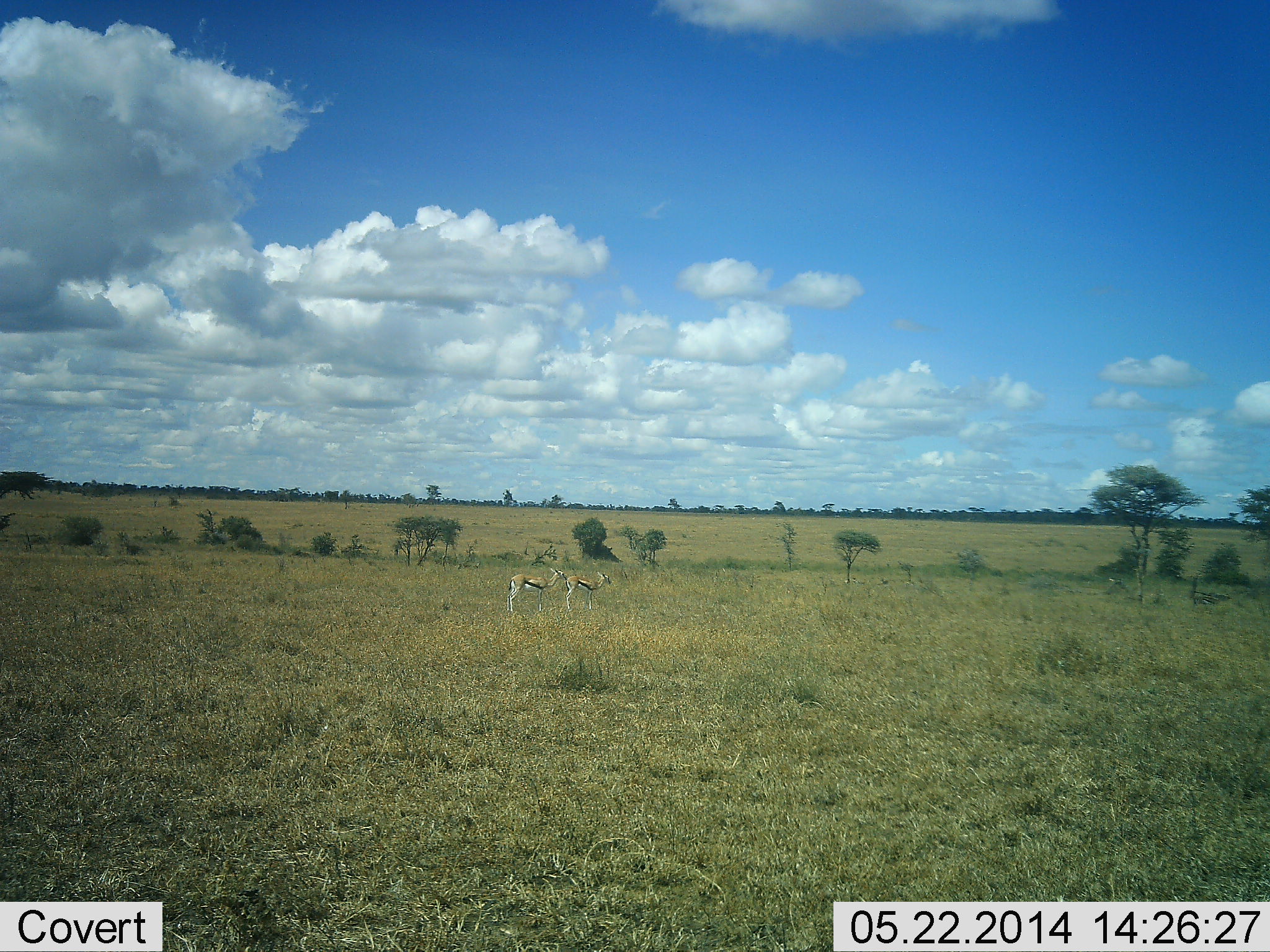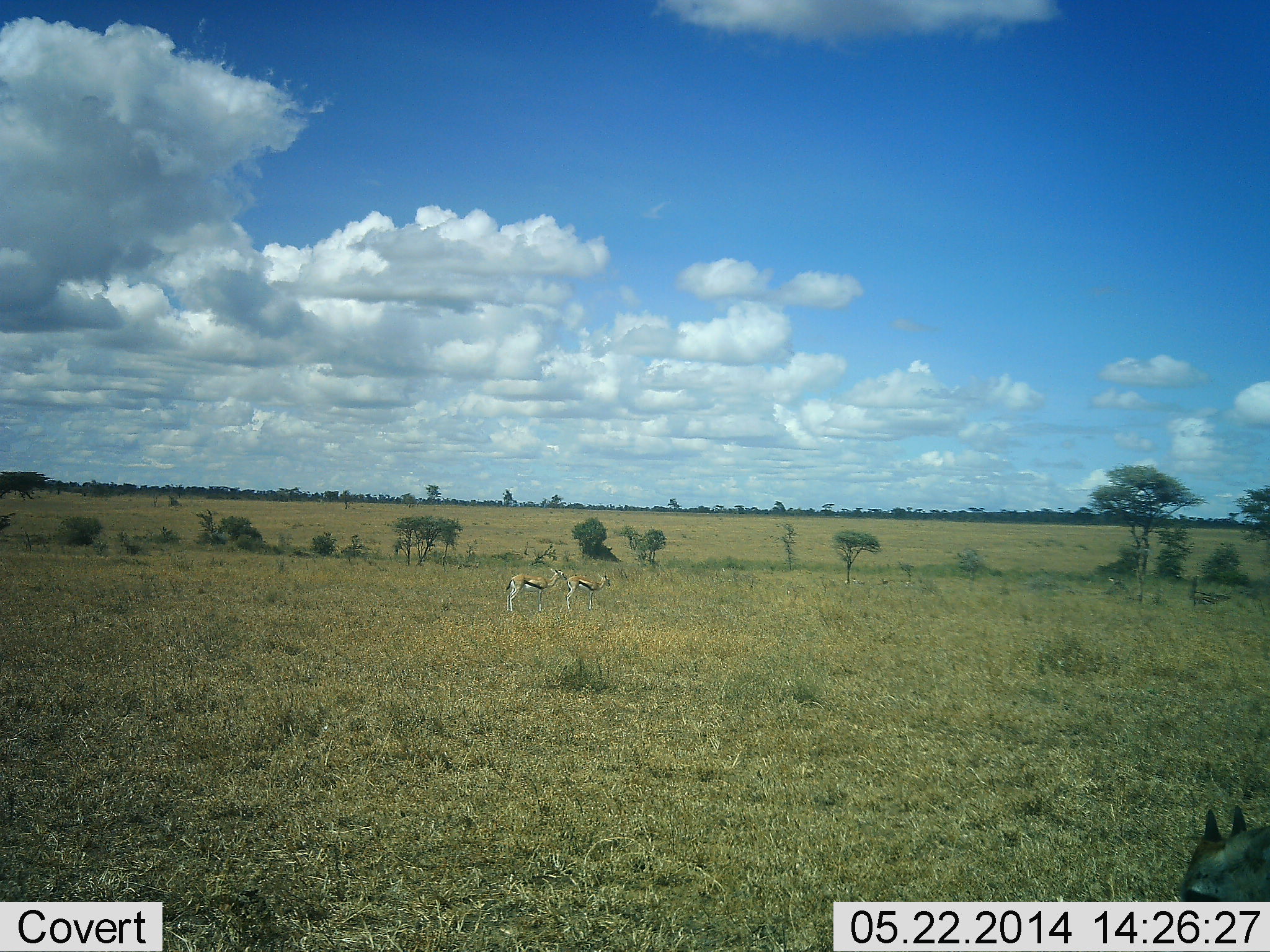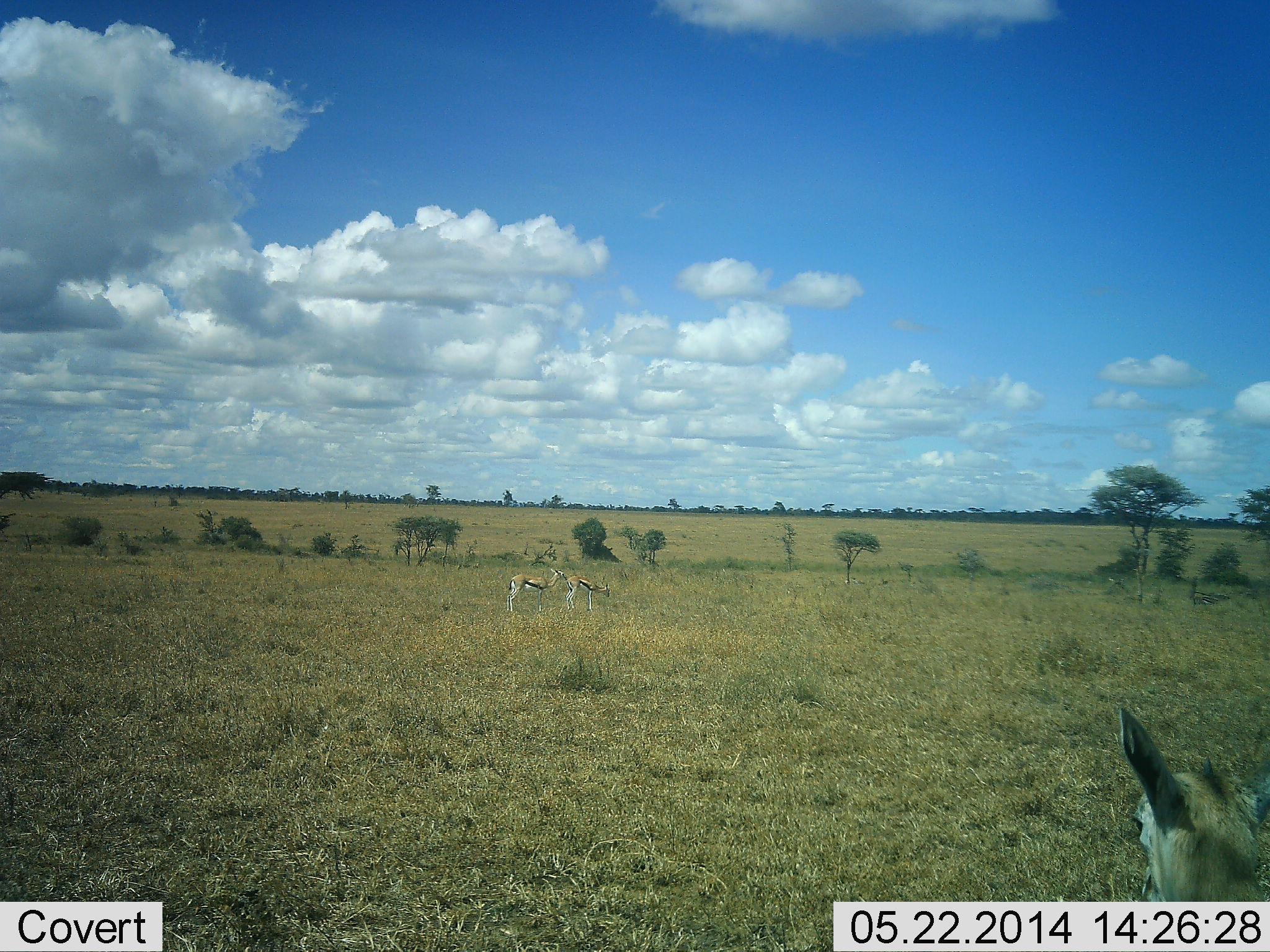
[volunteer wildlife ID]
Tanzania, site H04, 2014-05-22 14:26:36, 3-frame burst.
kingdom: Animalia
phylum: Chordata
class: Mammalia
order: Artiodactyla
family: Bovidae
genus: Eudorcas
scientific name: Eudorcas thomsonii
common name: thomson's gazelle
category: gazellethomsons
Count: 3.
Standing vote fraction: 100%.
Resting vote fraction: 0%.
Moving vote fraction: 30%.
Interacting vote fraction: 0%.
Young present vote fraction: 0%.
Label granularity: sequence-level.